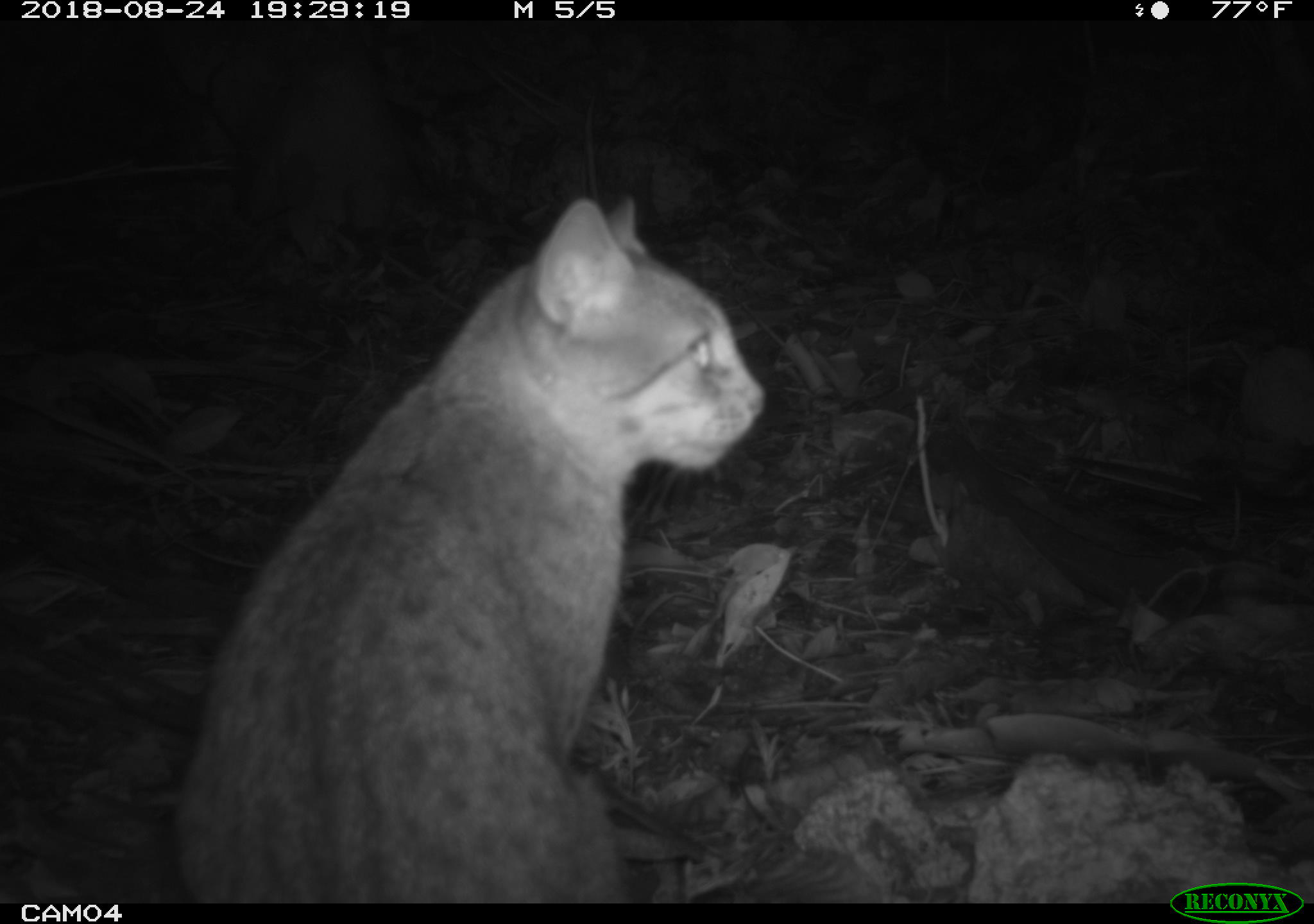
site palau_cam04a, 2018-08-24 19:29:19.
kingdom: Animalia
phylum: Chordata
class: Mammalia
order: Carnivora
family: Felidae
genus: Felis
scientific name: Felis catus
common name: cat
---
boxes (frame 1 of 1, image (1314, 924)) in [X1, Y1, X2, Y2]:
cat: [156, 189, 765, 896]